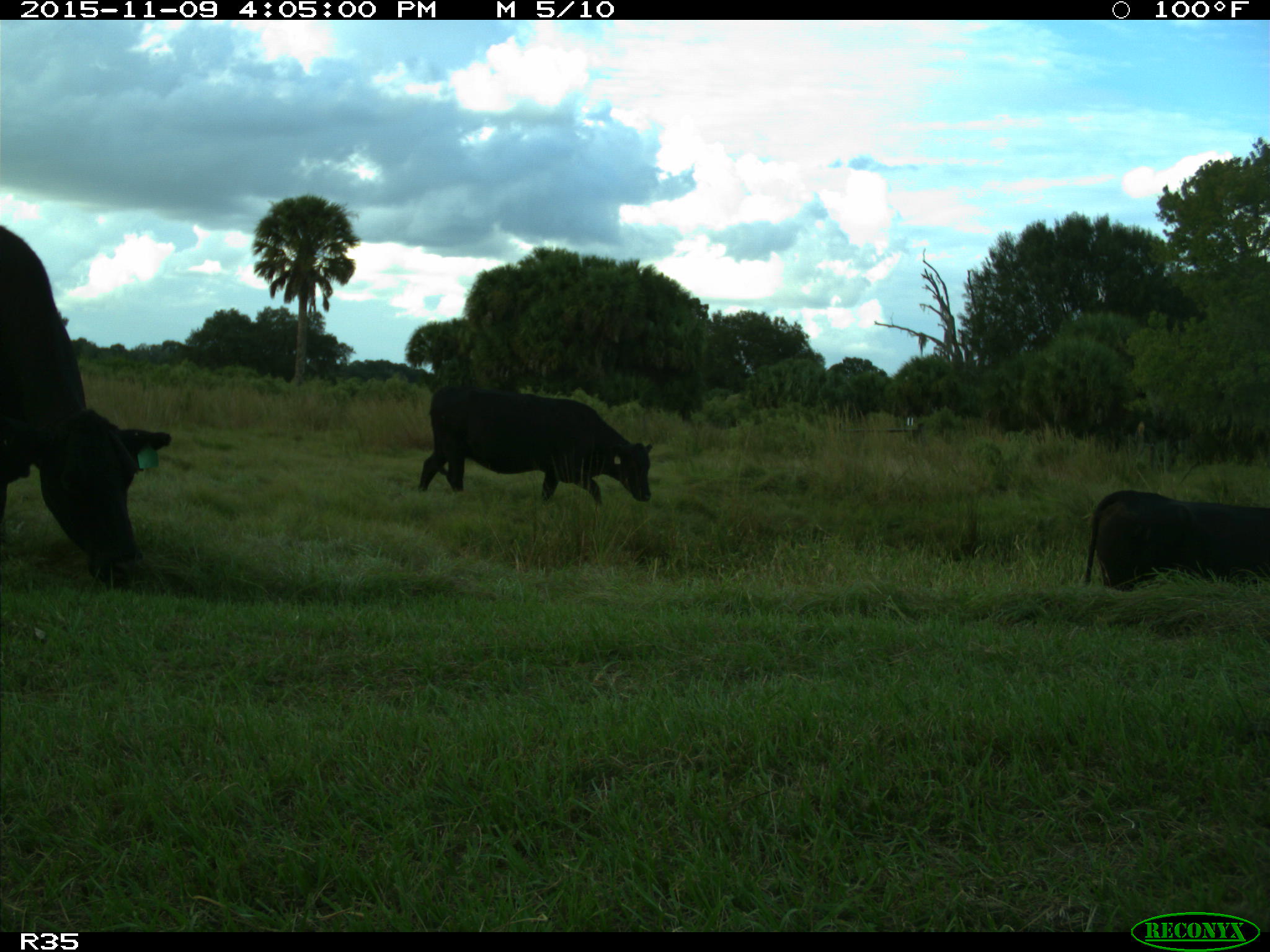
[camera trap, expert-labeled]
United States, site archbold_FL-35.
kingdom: Animalia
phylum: Chordata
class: Mammalia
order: Artiodactyla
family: Bovidae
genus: Bos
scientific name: Bos taurus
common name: domestic cow